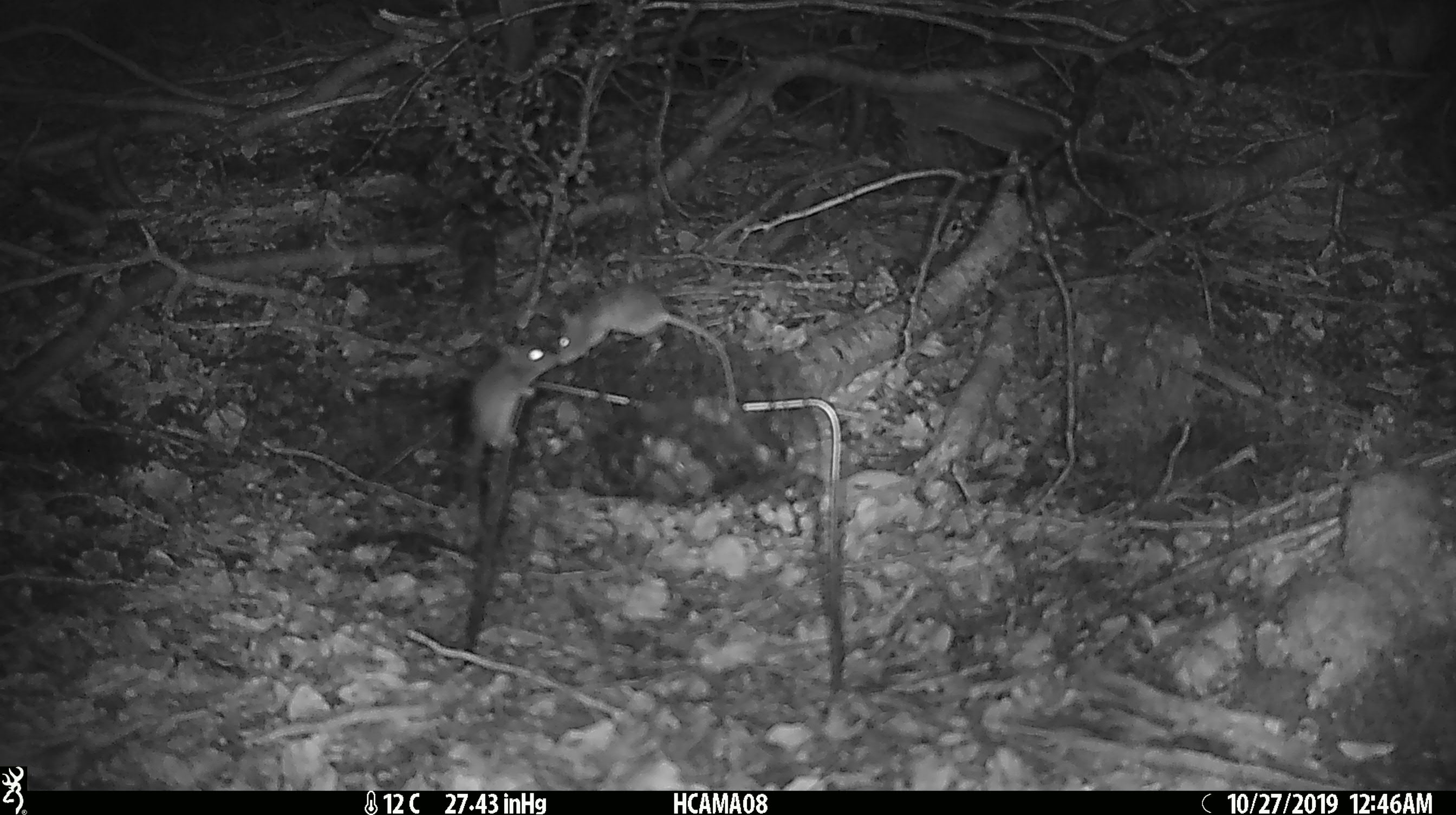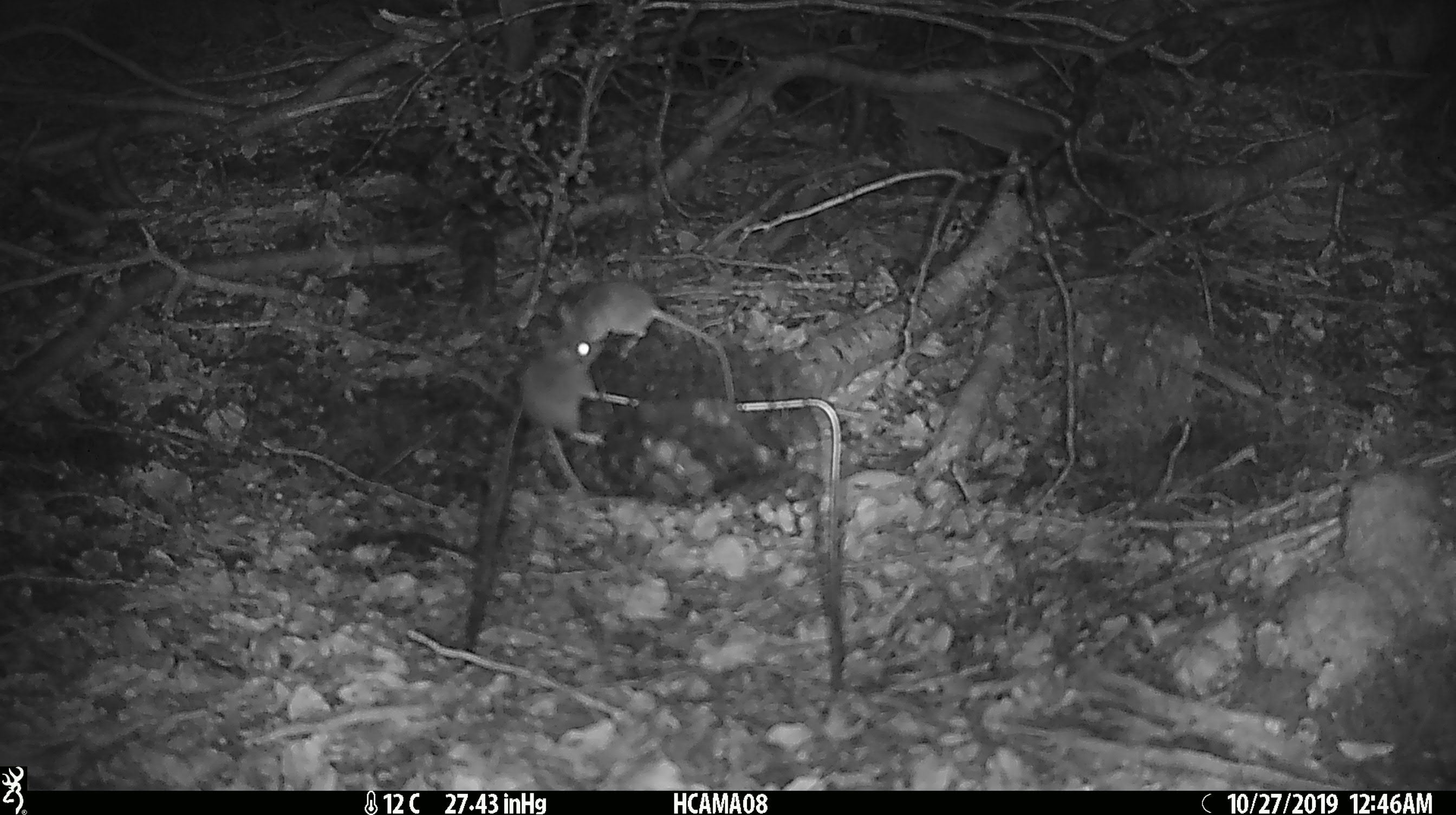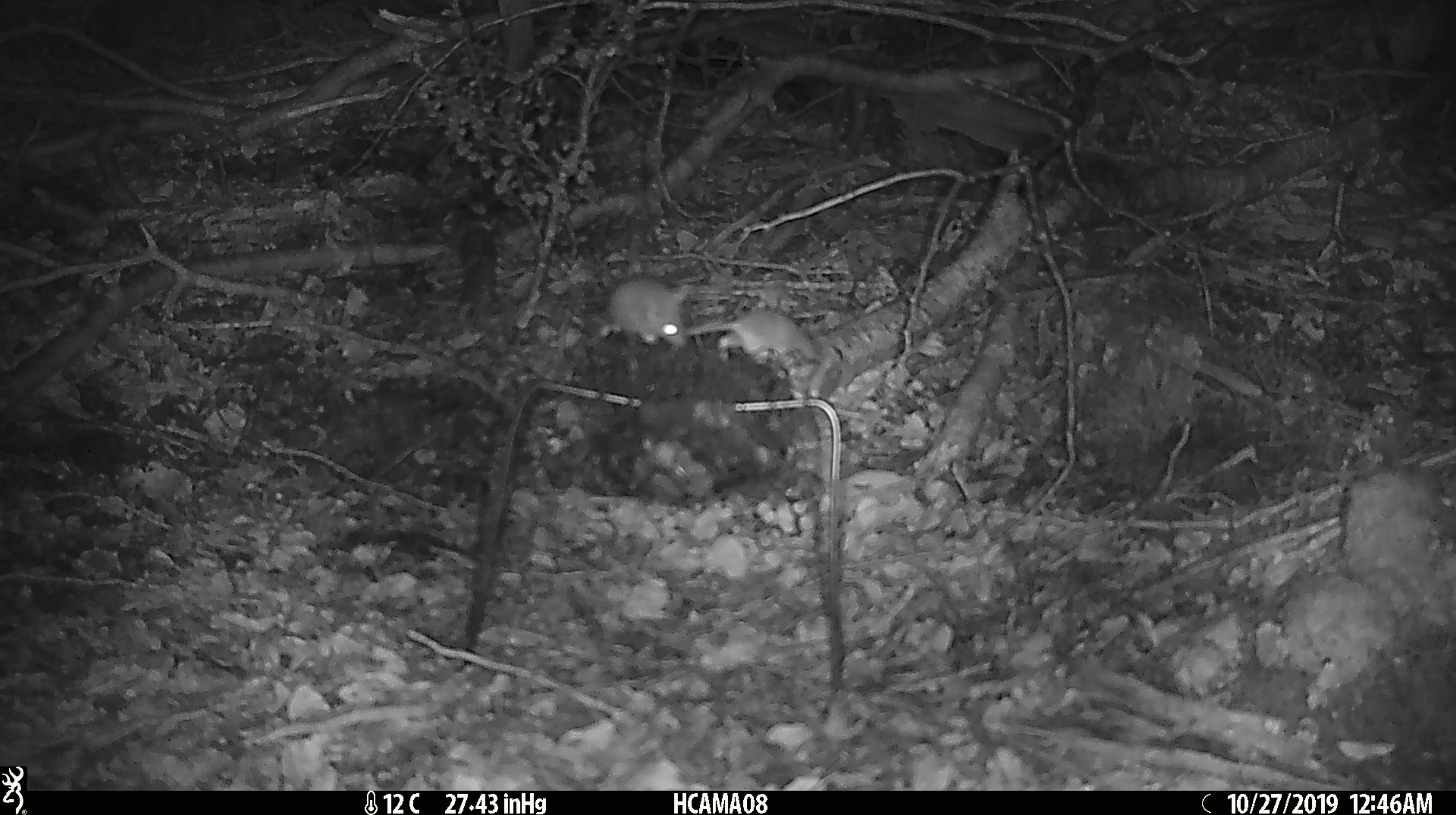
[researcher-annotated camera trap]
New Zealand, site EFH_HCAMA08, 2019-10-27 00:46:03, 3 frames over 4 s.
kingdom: Animalia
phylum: Chordata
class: Mammalia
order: Rodentia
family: Muridae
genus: Mus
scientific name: Mus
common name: mouse